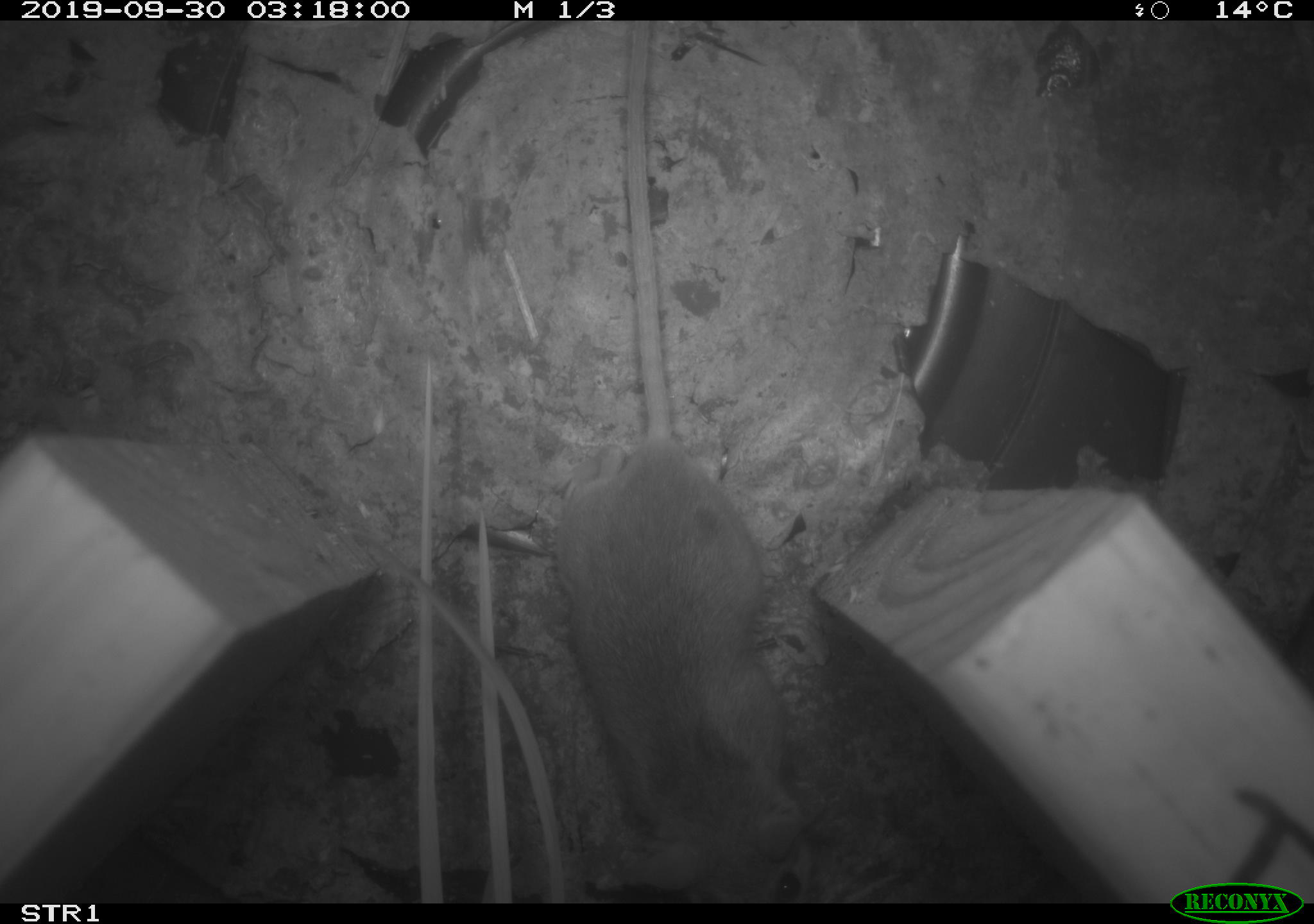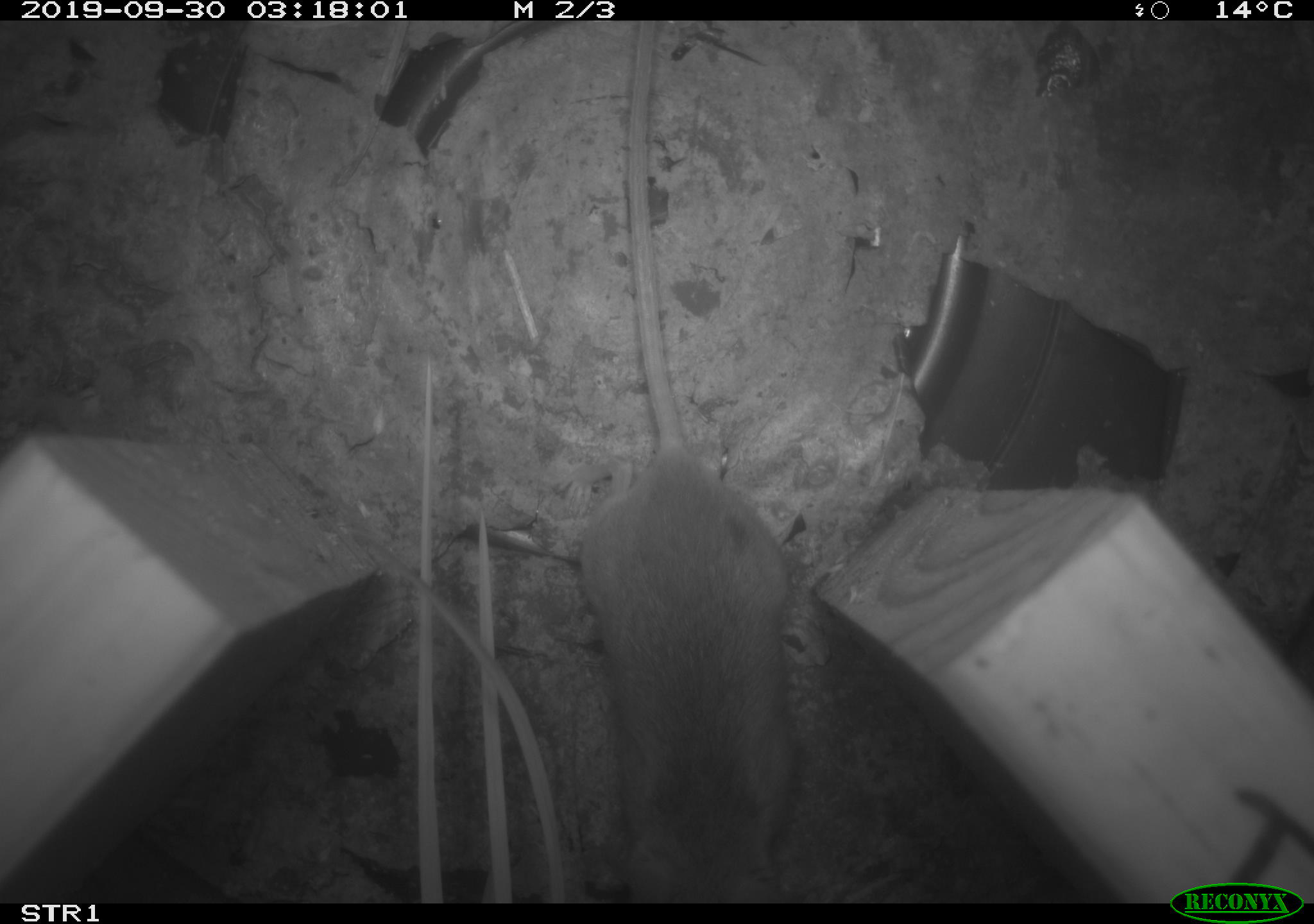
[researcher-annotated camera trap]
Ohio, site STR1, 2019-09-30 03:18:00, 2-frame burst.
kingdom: Animalia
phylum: Chordata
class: Mammalia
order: Rodentia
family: Cricetidae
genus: Peromyscus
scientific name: Peromyscus leucopus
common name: white-footed mouse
White-footed mouse (Peromyscus leucopus).